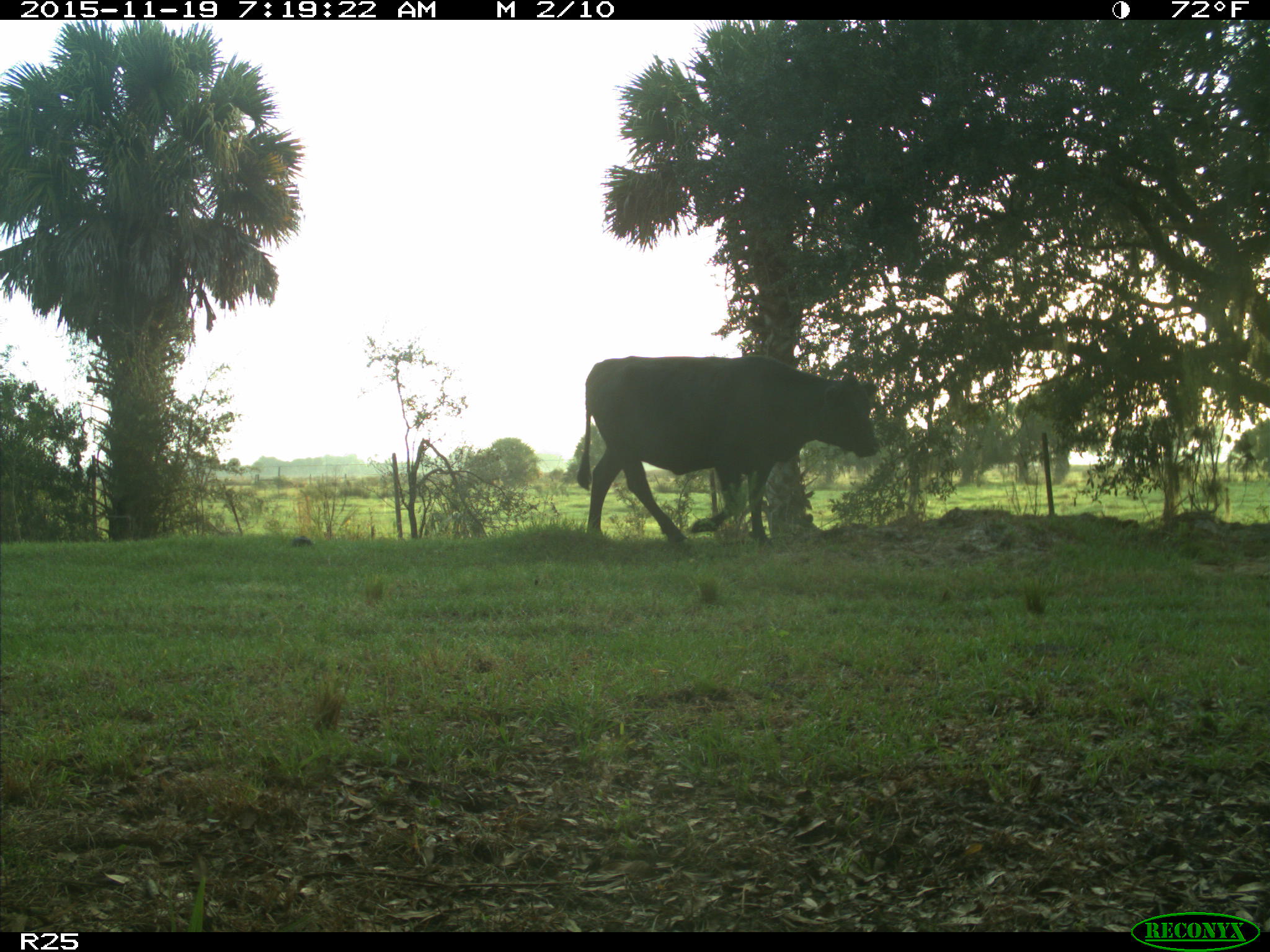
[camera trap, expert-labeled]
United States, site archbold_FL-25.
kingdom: Animalia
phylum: Chordata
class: Mammalia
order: Artiodactyla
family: Bovidae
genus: Bos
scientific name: Bos taurus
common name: domestic cow